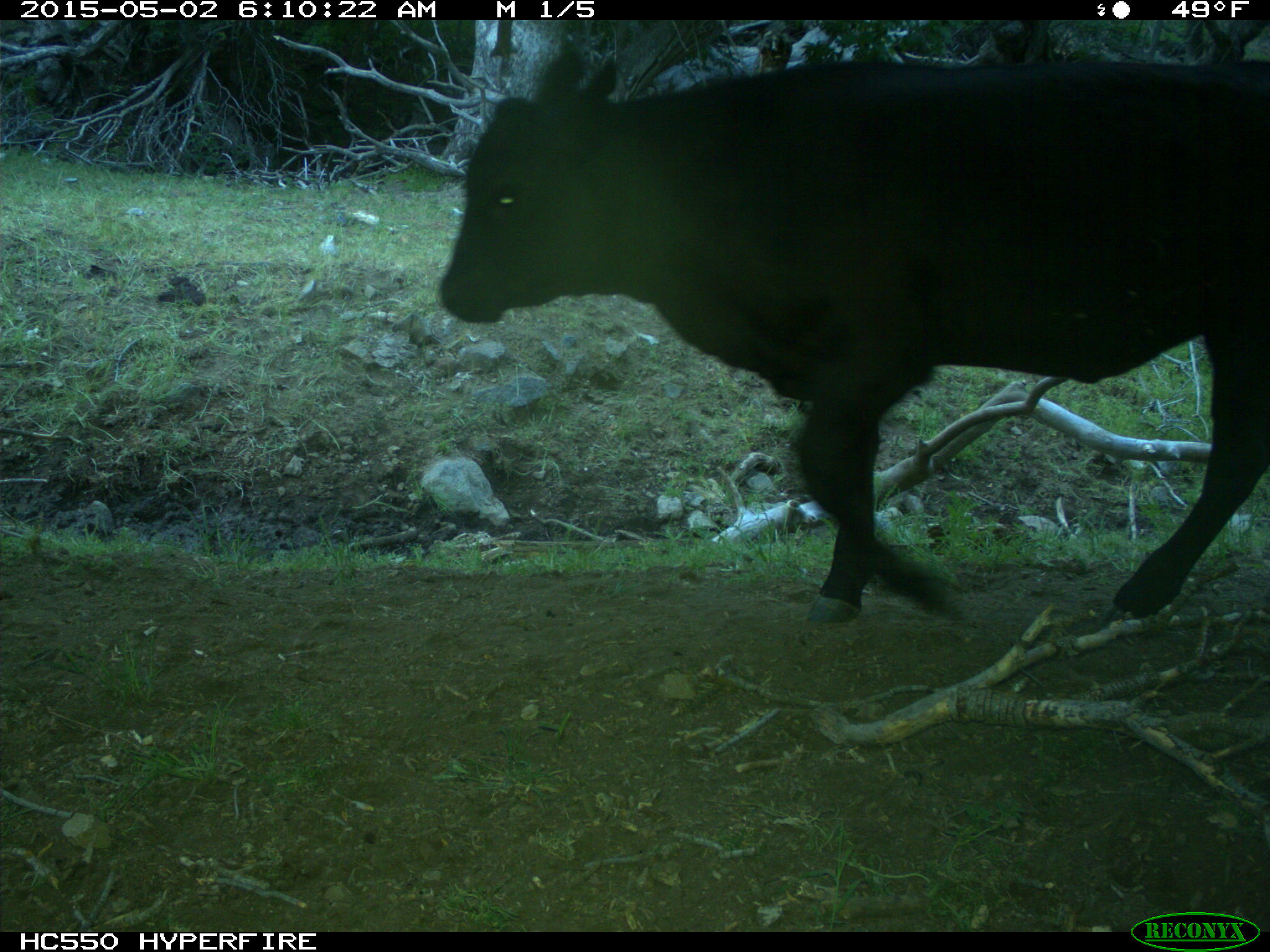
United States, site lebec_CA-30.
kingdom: Animalia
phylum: Chordata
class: Mammalia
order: Artiodactyla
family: Bovidae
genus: Bos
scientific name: Bos taurus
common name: domestic cow